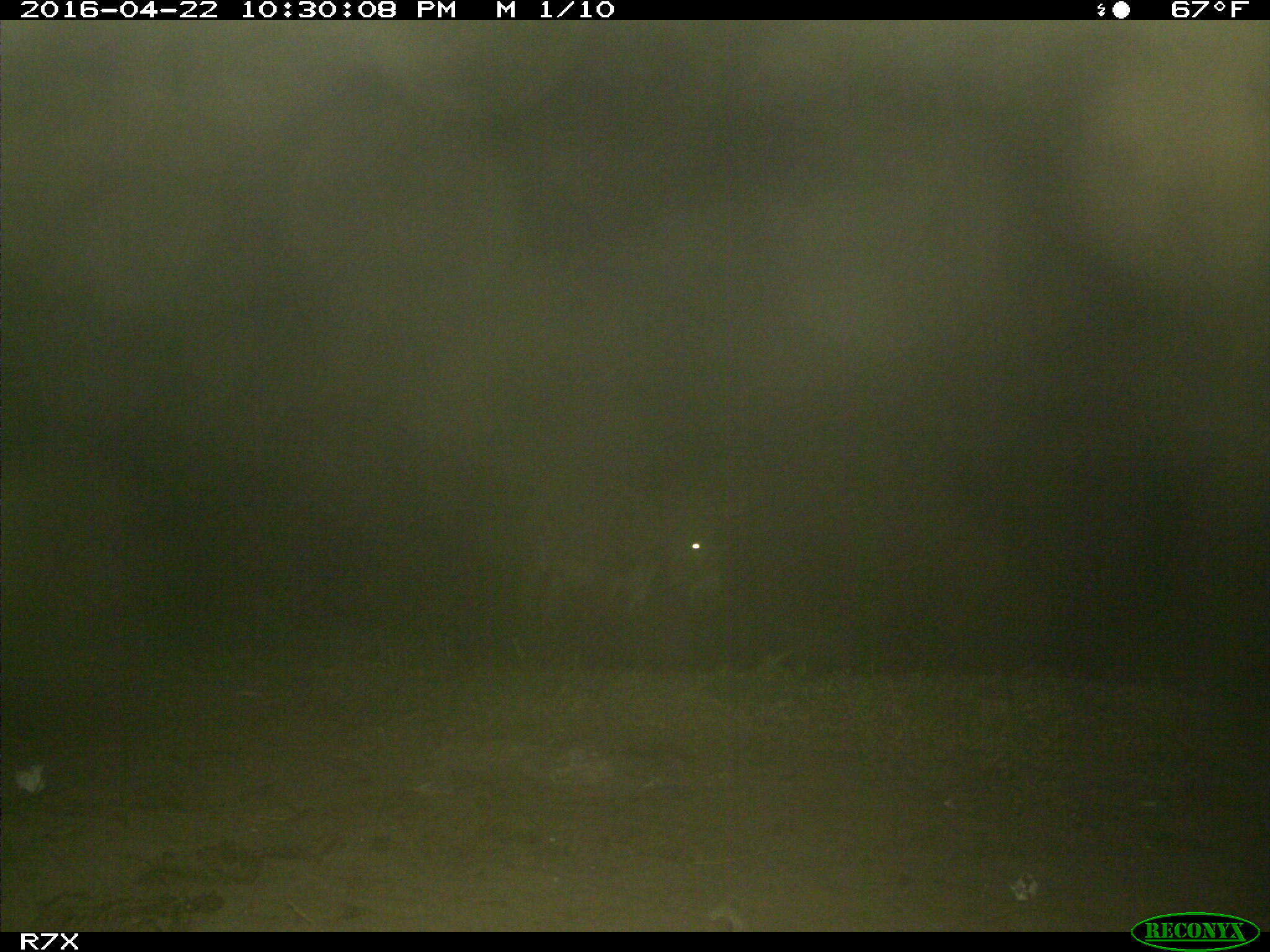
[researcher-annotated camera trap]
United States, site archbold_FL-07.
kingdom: Animalia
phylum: Chordata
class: Mammalia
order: Artiodactyla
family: Bovidae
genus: Bos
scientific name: Bos taurus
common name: domestic cow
Bos taurus (domestic cow).